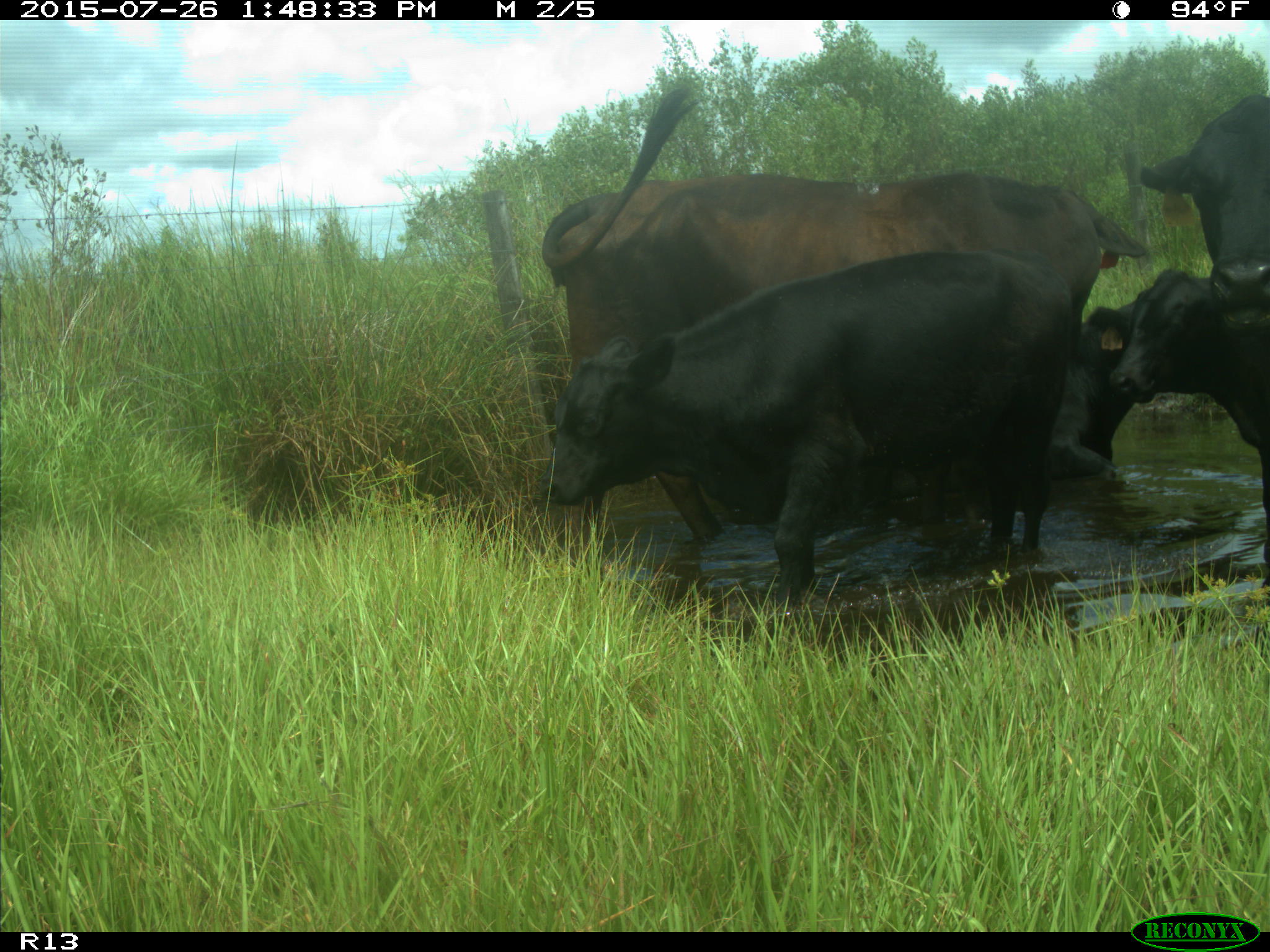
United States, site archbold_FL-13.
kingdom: Animalia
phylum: Chordata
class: Mammalia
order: Artiodactyla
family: Bovidae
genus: Bos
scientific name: Bos taurus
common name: domestic cow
Bos taurus (domestic cow).